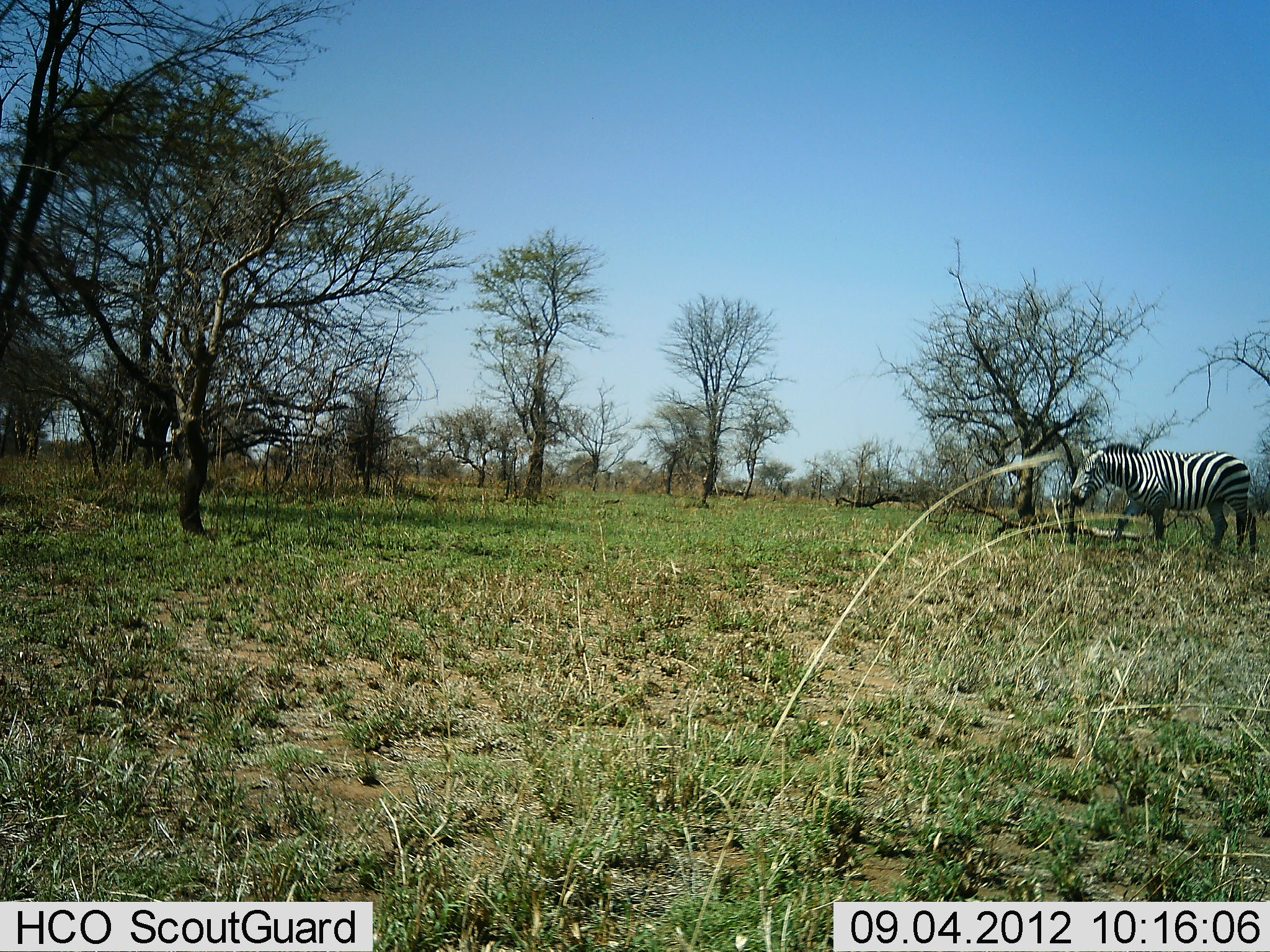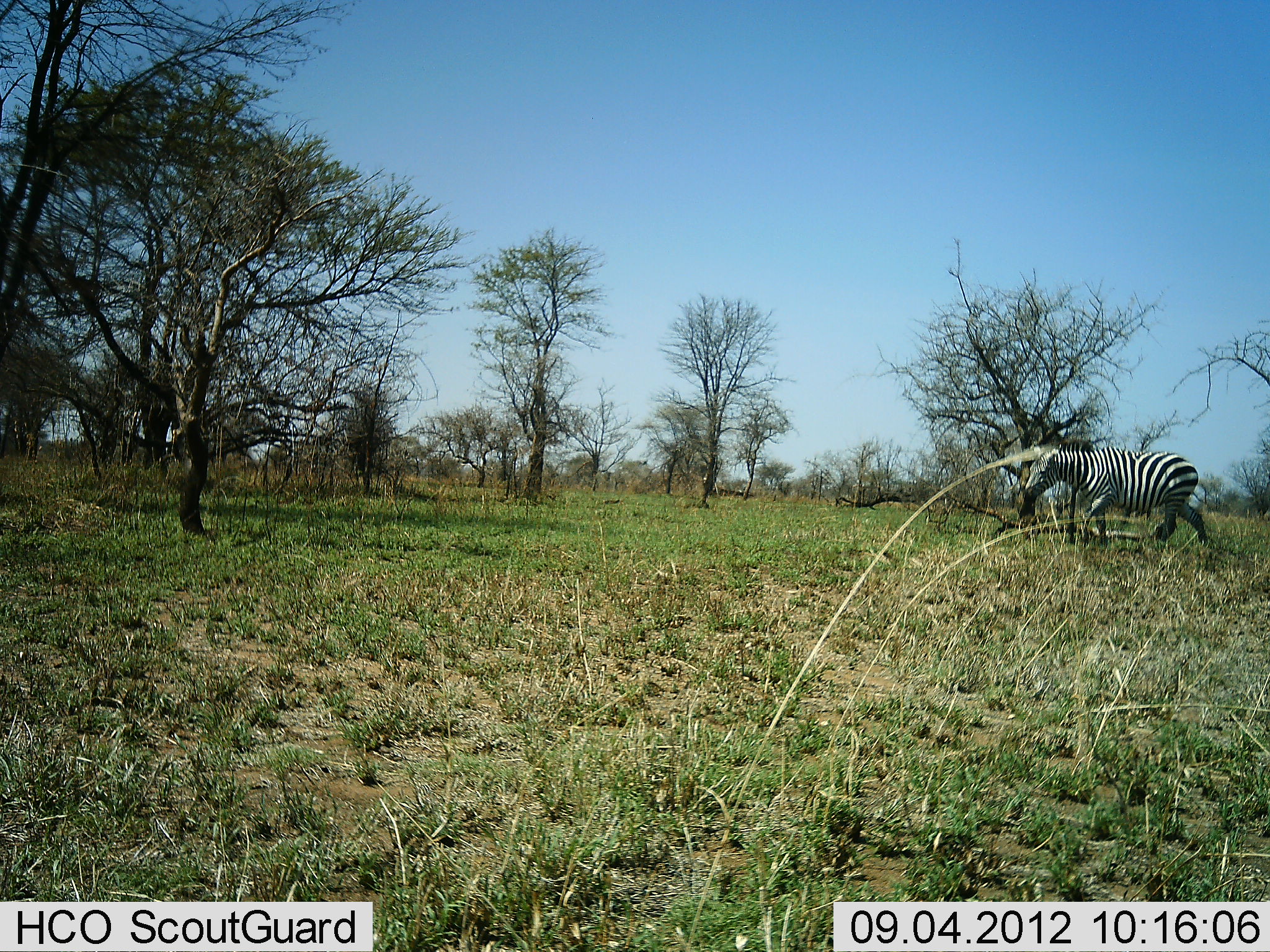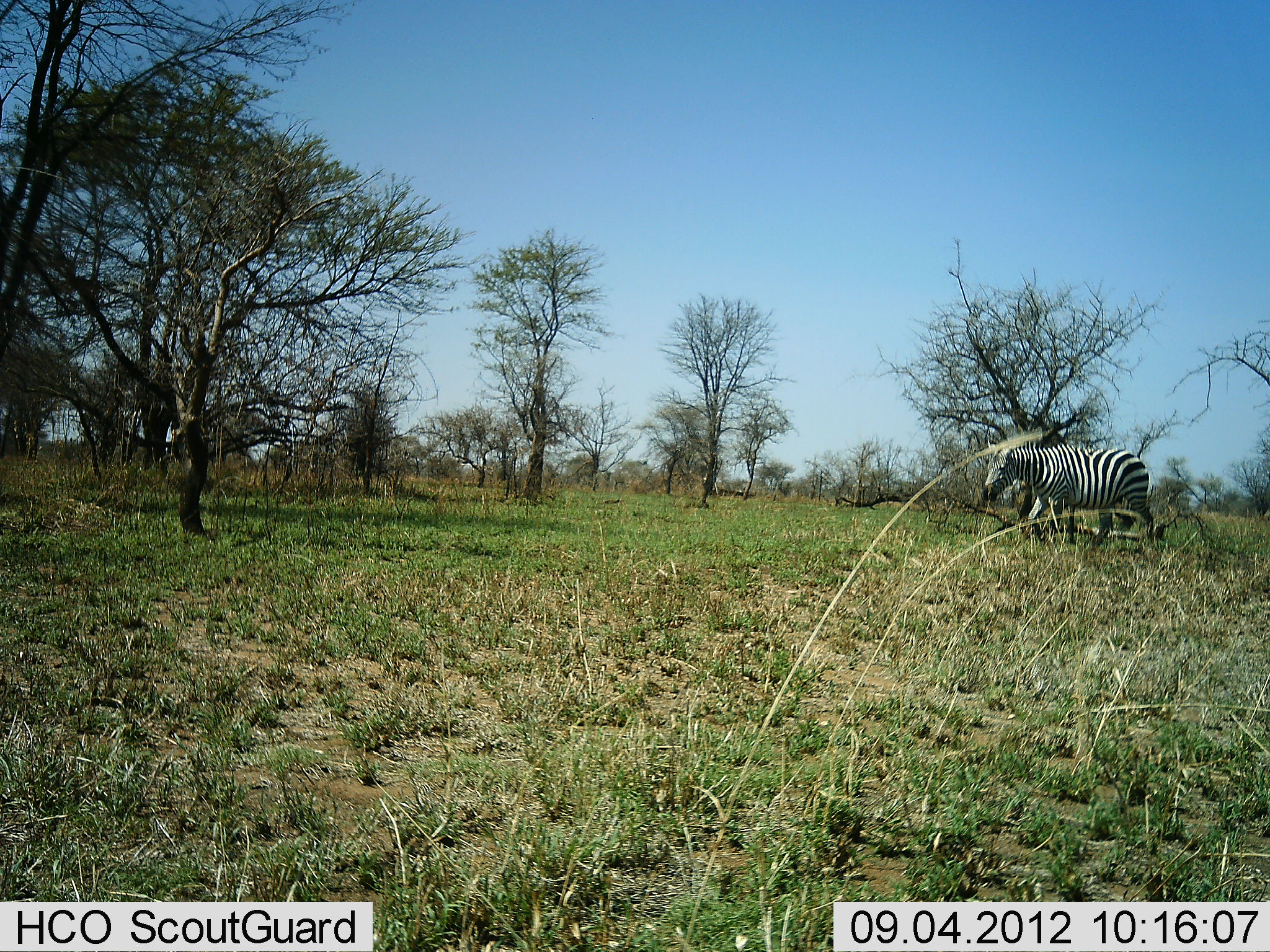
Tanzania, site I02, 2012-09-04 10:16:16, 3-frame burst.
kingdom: Animalia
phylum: Chordata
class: Mammalia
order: Perissodactyla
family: Equidae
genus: Equus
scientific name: Equus quagga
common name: plains zebra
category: zebra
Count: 1.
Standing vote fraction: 0%.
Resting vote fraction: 0%.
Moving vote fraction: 90%.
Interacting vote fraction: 0%.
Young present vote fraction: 0%.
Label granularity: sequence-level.